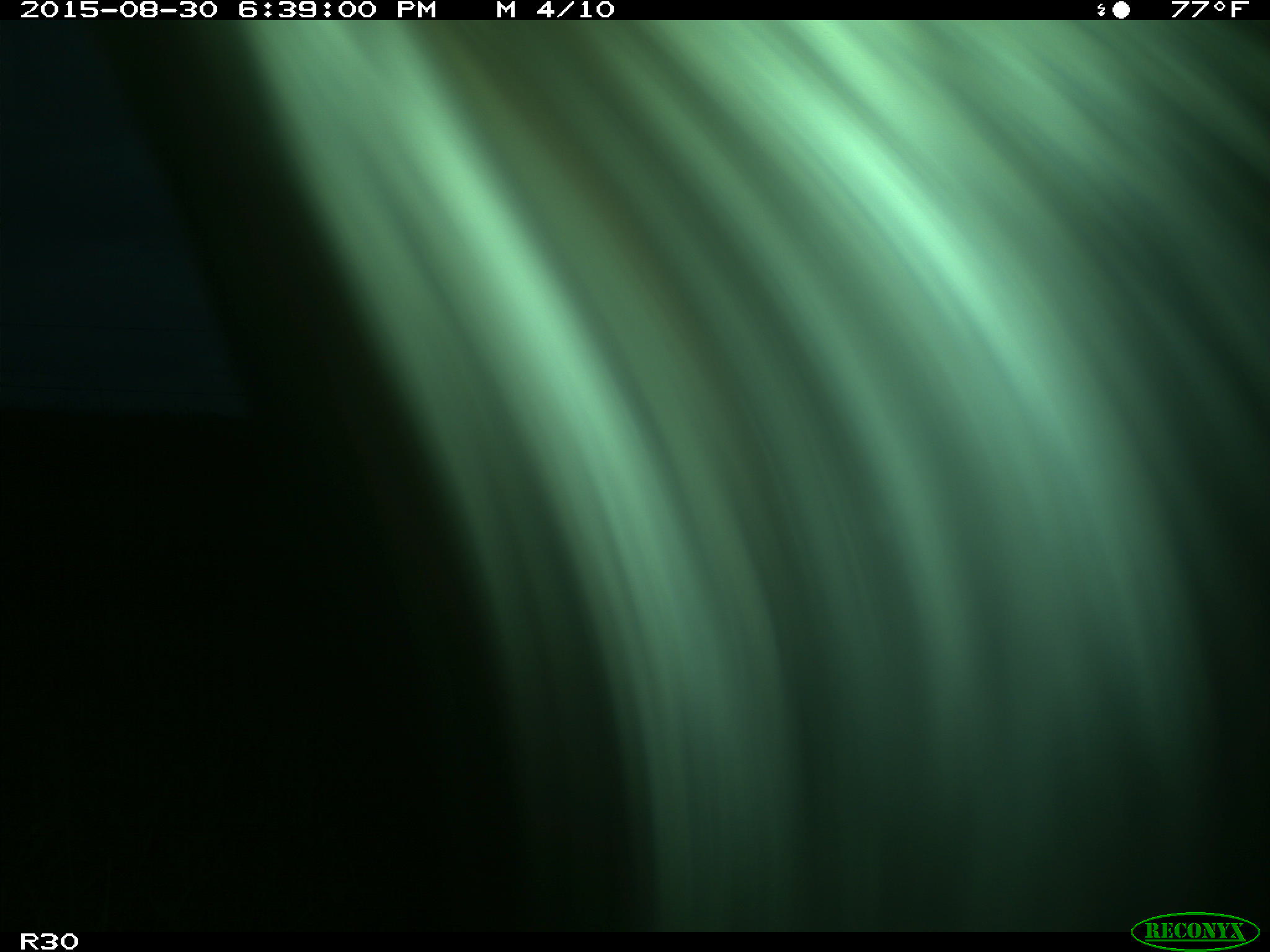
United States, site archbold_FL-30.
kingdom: Animalia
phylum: Chordata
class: Mammalia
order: Artiodactyla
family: Bovidae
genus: Bos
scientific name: Bos taurus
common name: domestic cow